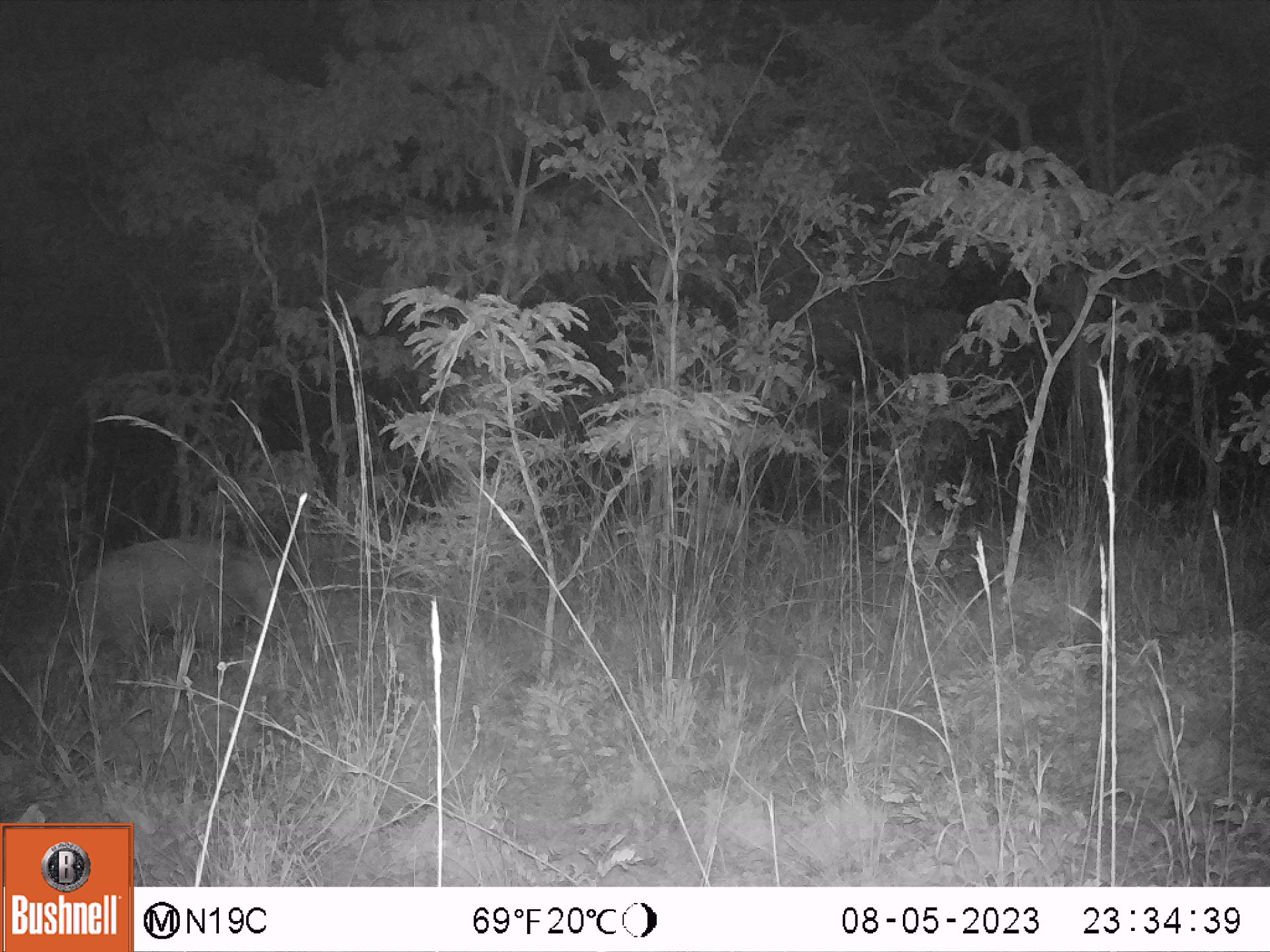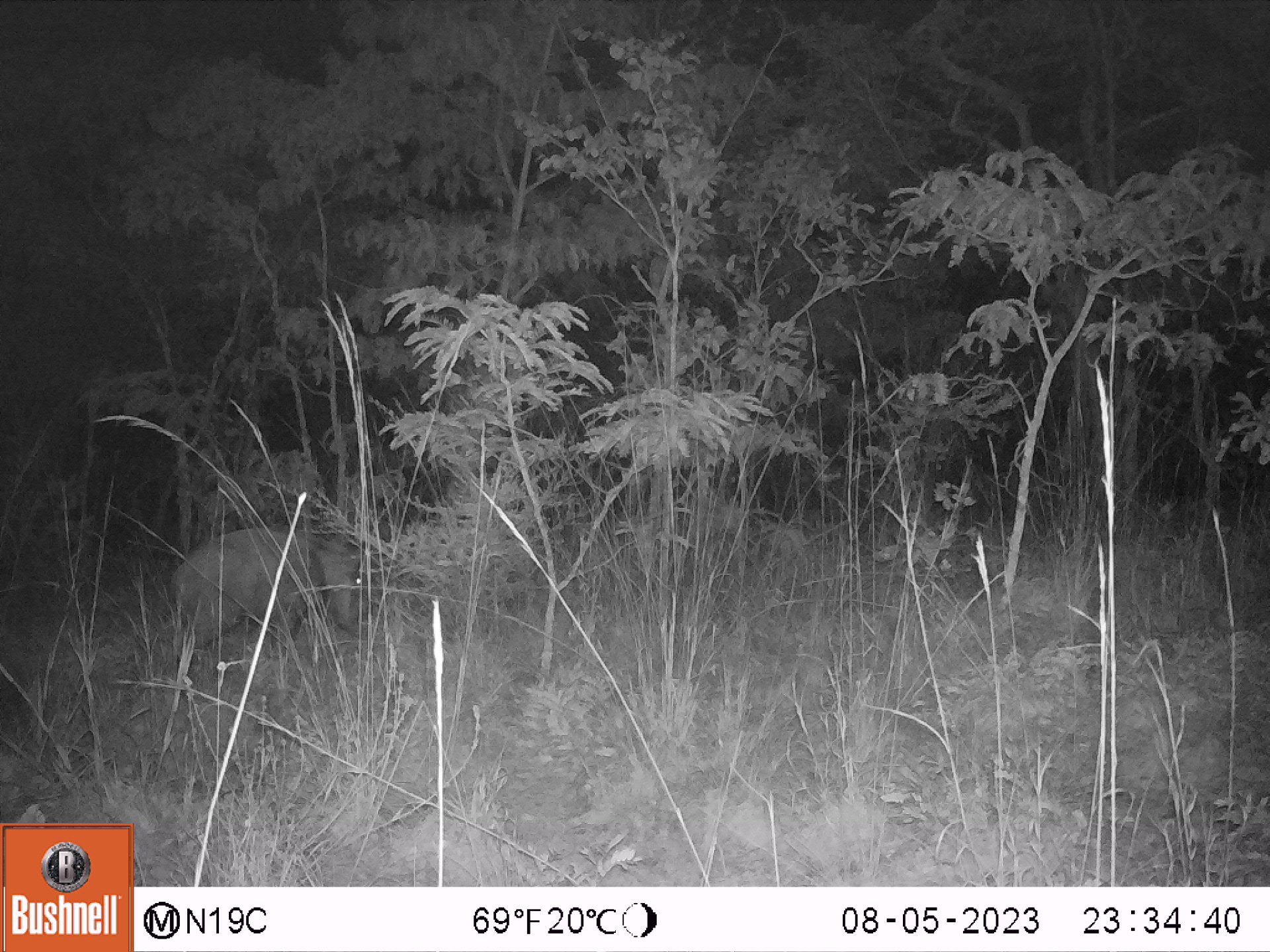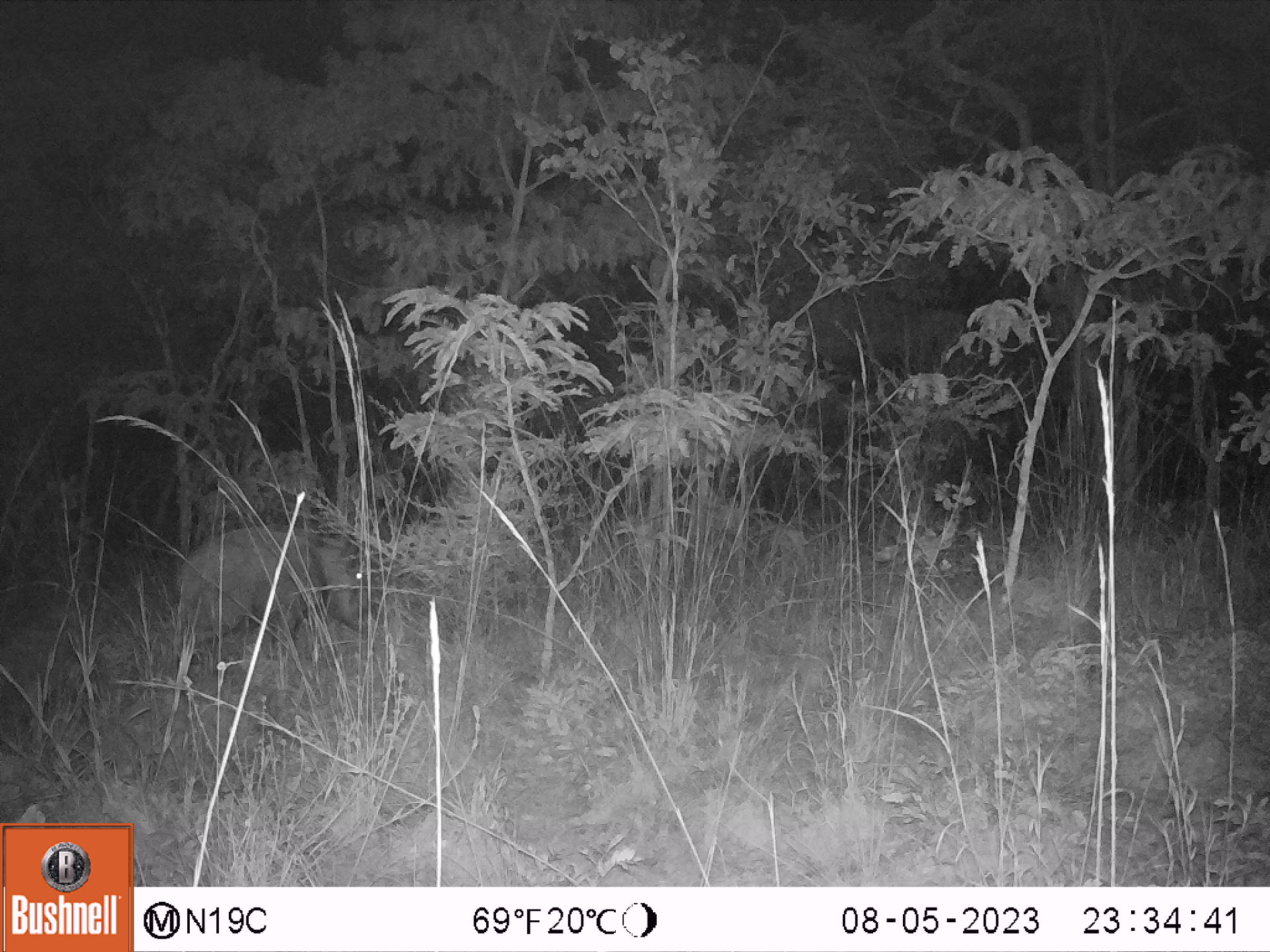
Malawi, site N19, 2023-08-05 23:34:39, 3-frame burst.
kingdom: Animalia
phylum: Chordata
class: Mammalia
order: Artiodactyla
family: Suidae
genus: Potamochoerus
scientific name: Potamochoerus larvatus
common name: bushpig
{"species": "bushpig (Potamochoerus larvatus)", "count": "1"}